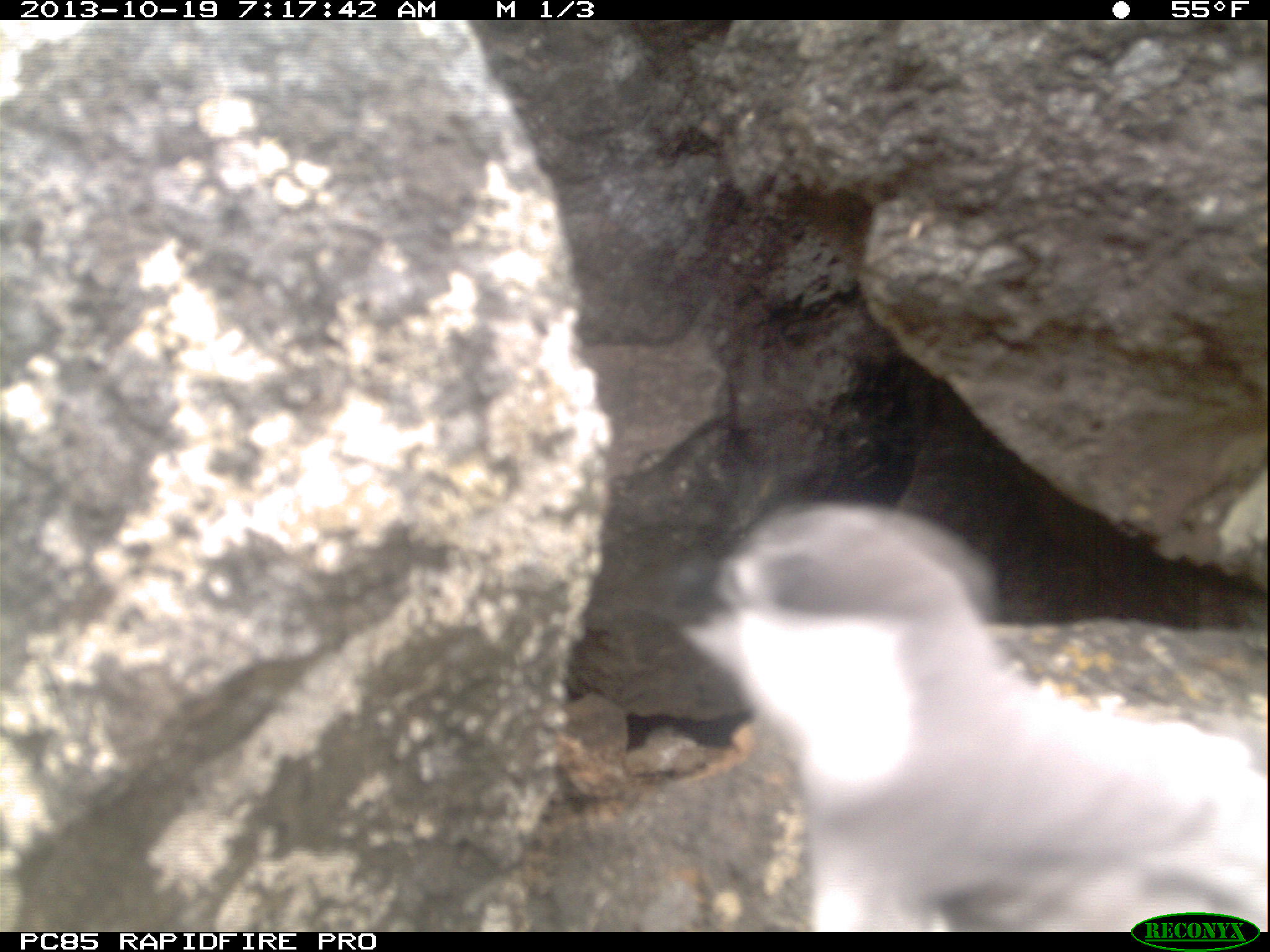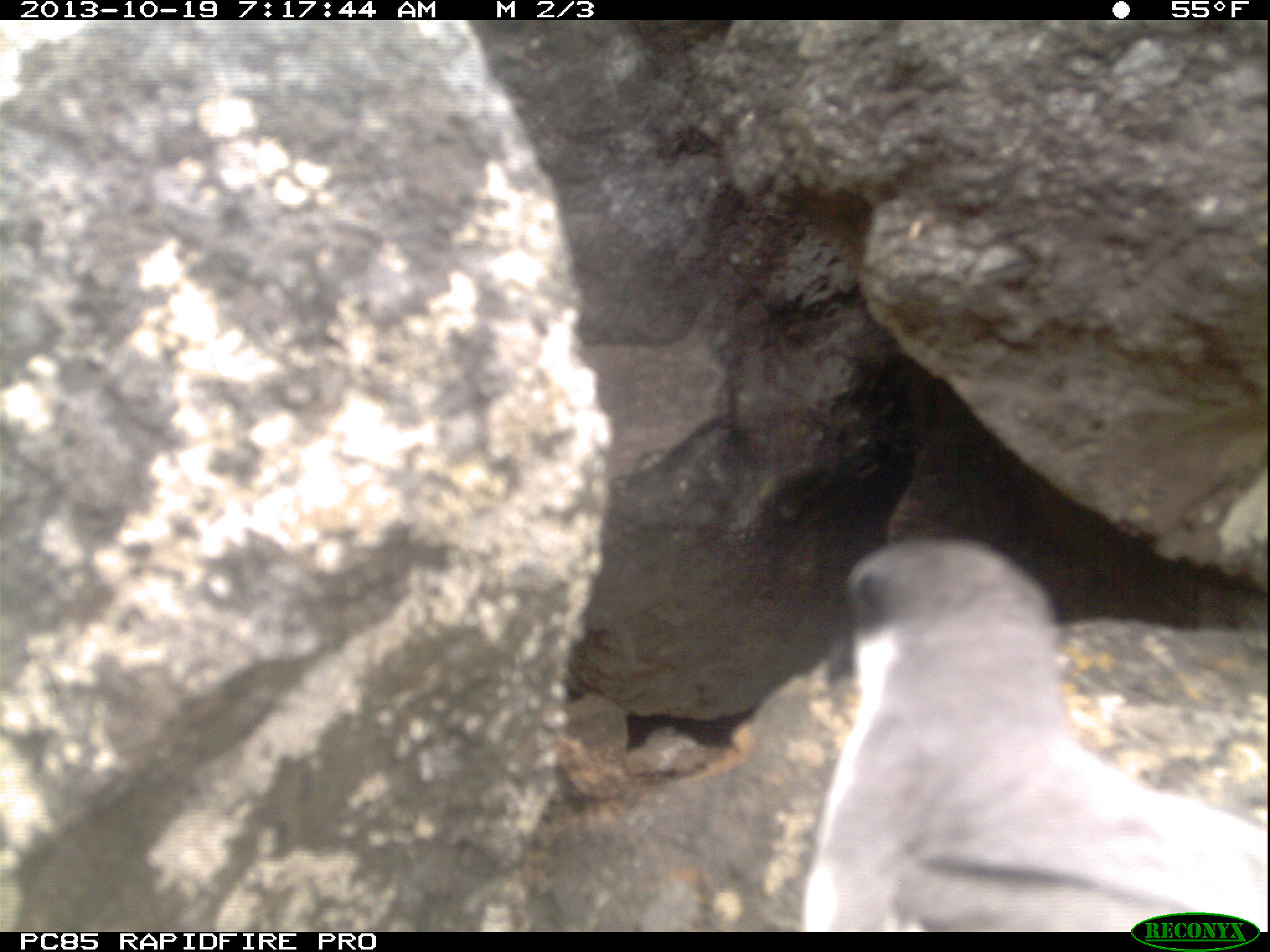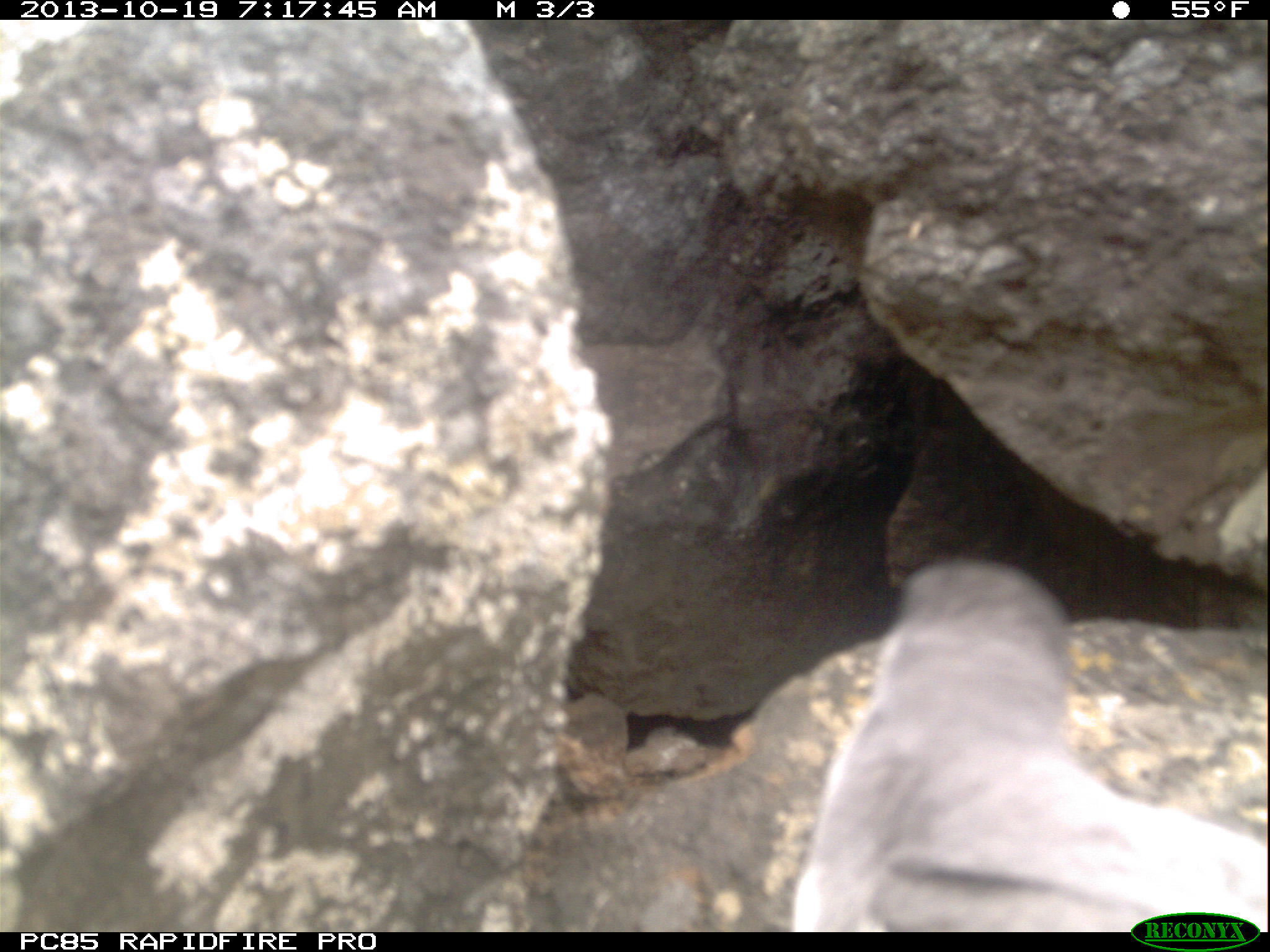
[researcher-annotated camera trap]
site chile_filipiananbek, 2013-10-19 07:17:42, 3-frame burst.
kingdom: Animalia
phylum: Chordata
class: Aves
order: Procellariiformes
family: Procellariidae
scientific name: Procellariidae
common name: petrel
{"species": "petrel (Procellariidae)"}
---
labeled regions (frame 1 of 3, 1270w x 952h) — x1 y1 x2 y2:
petrel: 587 501 1270 915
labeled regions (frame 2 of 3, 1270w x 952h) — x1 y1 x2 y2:
petrel: 780 534 1261 933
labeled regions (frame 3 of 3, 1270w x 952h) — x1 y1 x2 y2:
petrel: 792 557 1270 909